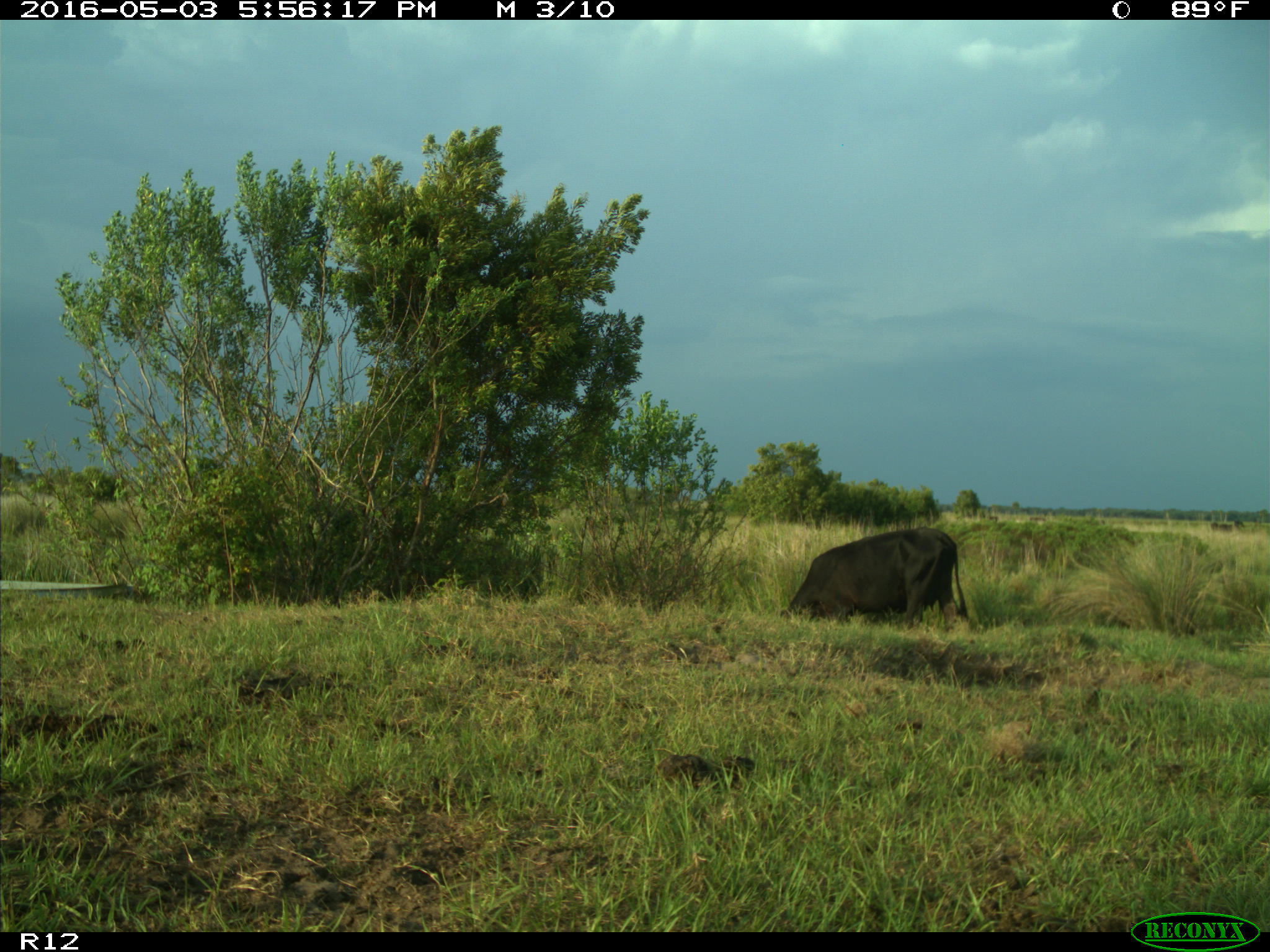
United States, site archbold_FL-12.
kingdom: Animalia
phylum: Chordata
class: Mammalia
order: Artiodactyla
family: Bovidae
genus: Bos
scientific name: Bos taurus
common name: domestic cow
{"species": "Bos taurus (domestic cow)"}